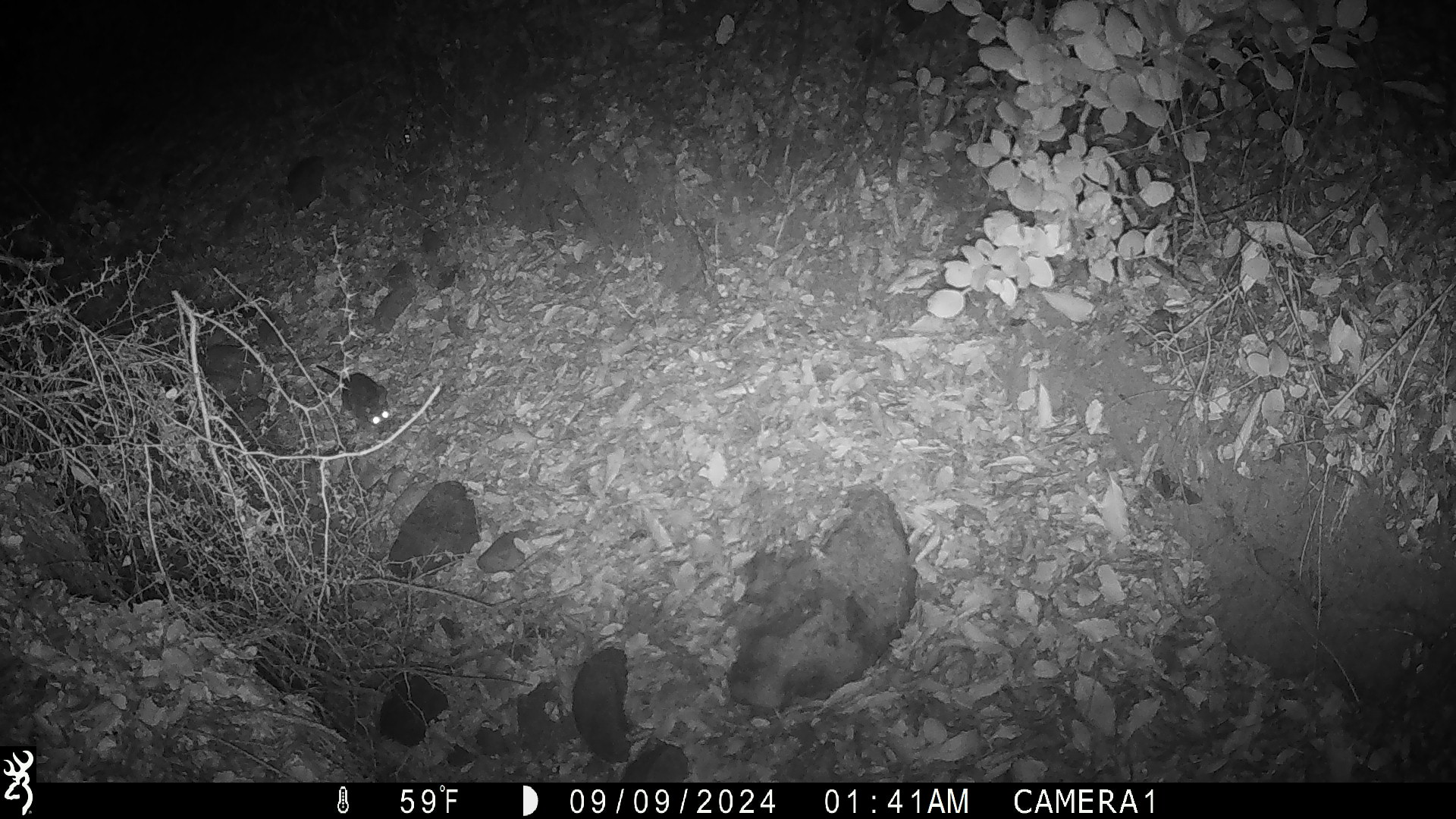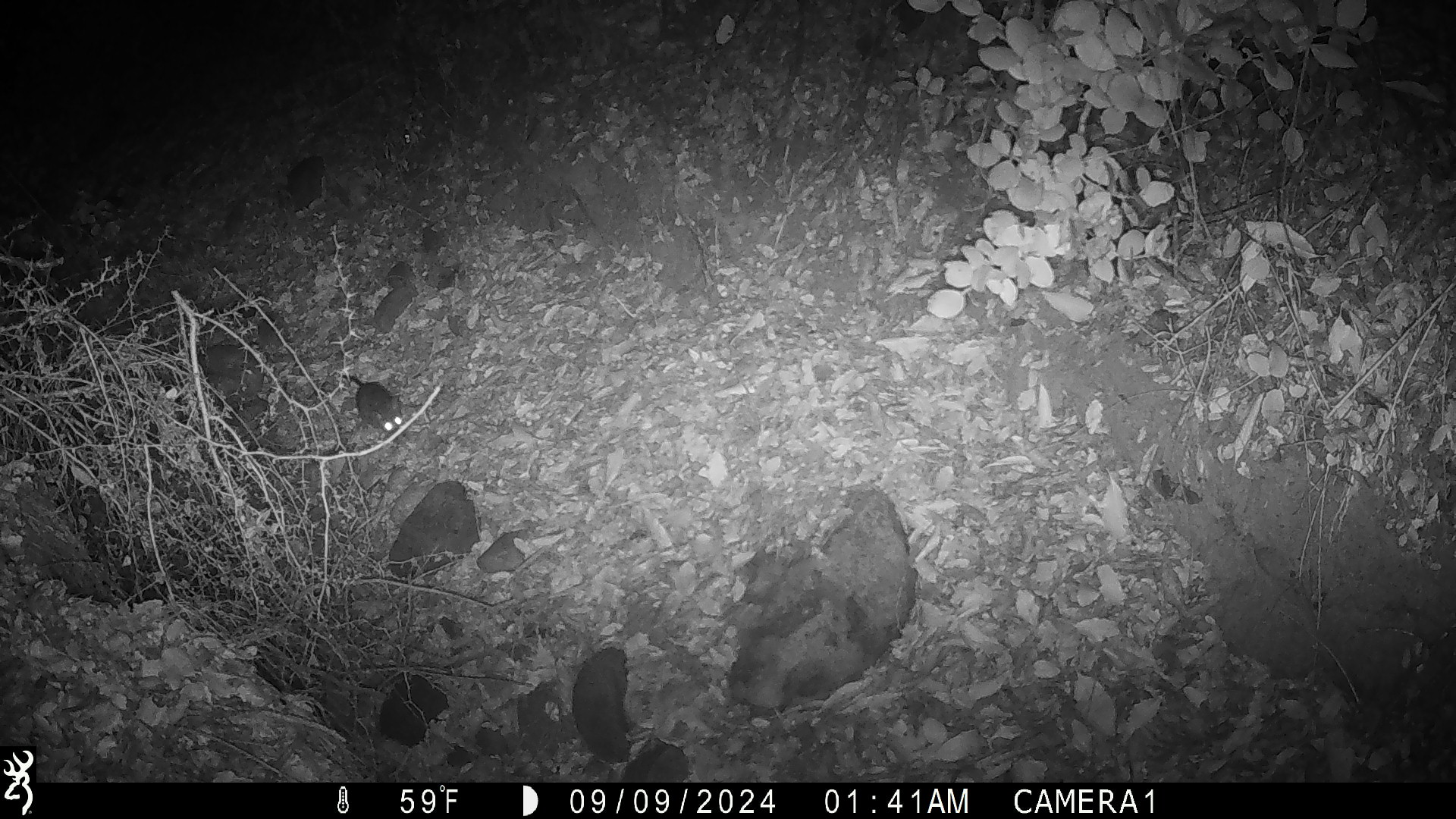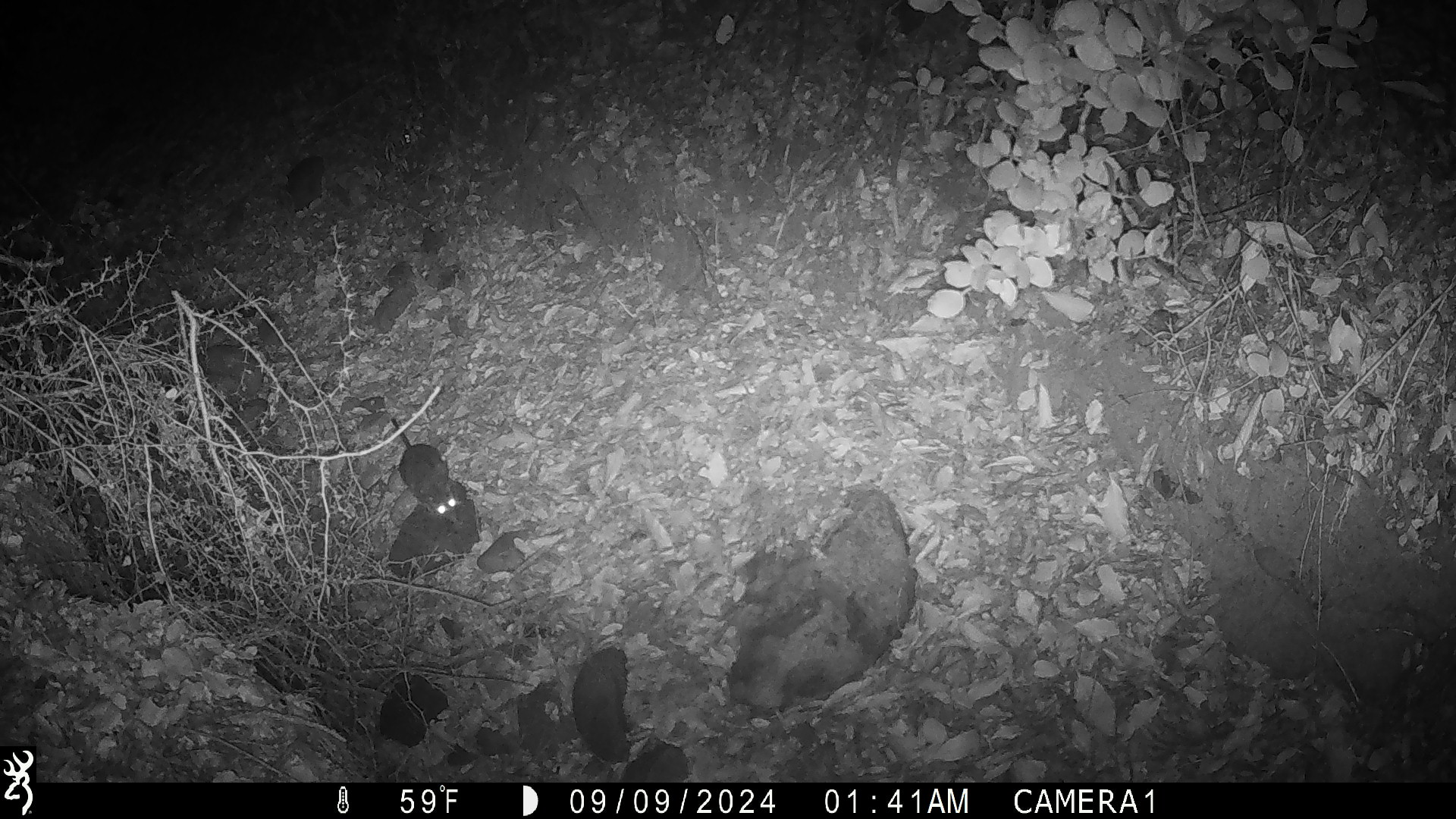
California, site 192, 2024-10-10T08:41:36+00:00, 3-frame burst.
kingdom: Animalia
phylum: Chordata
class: Mammalia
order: Rodentia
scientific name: Rodentia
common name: mouse or rat